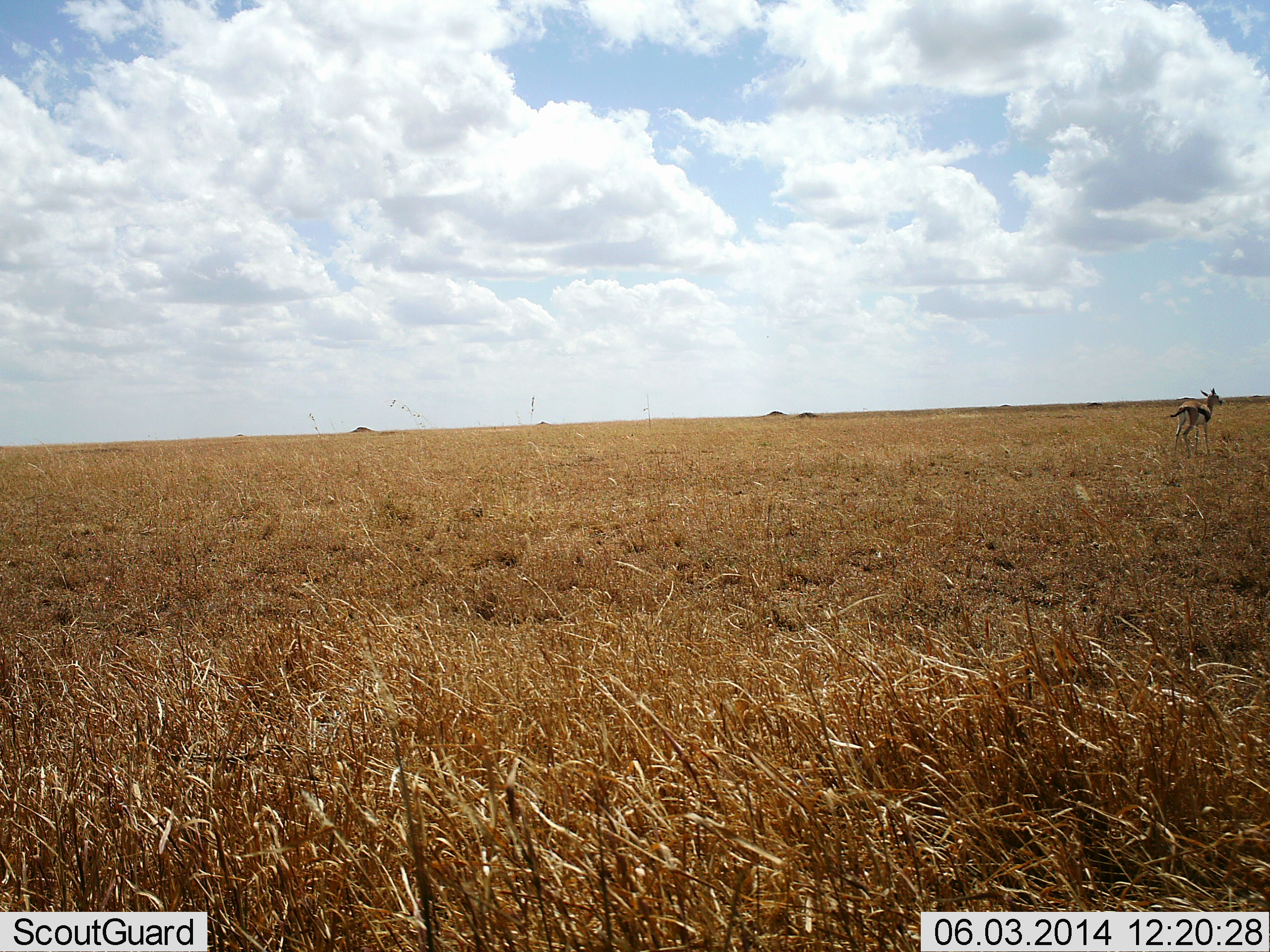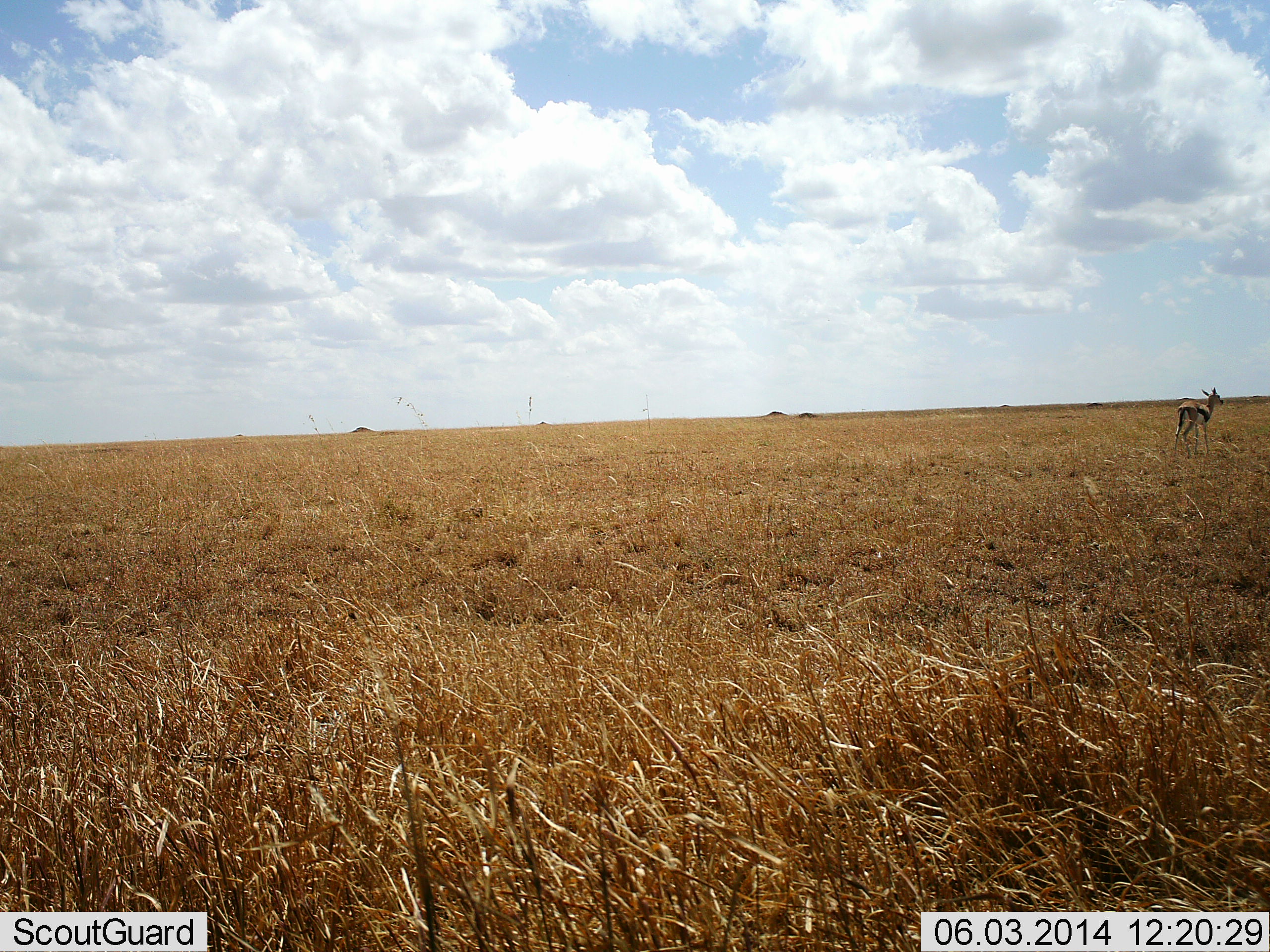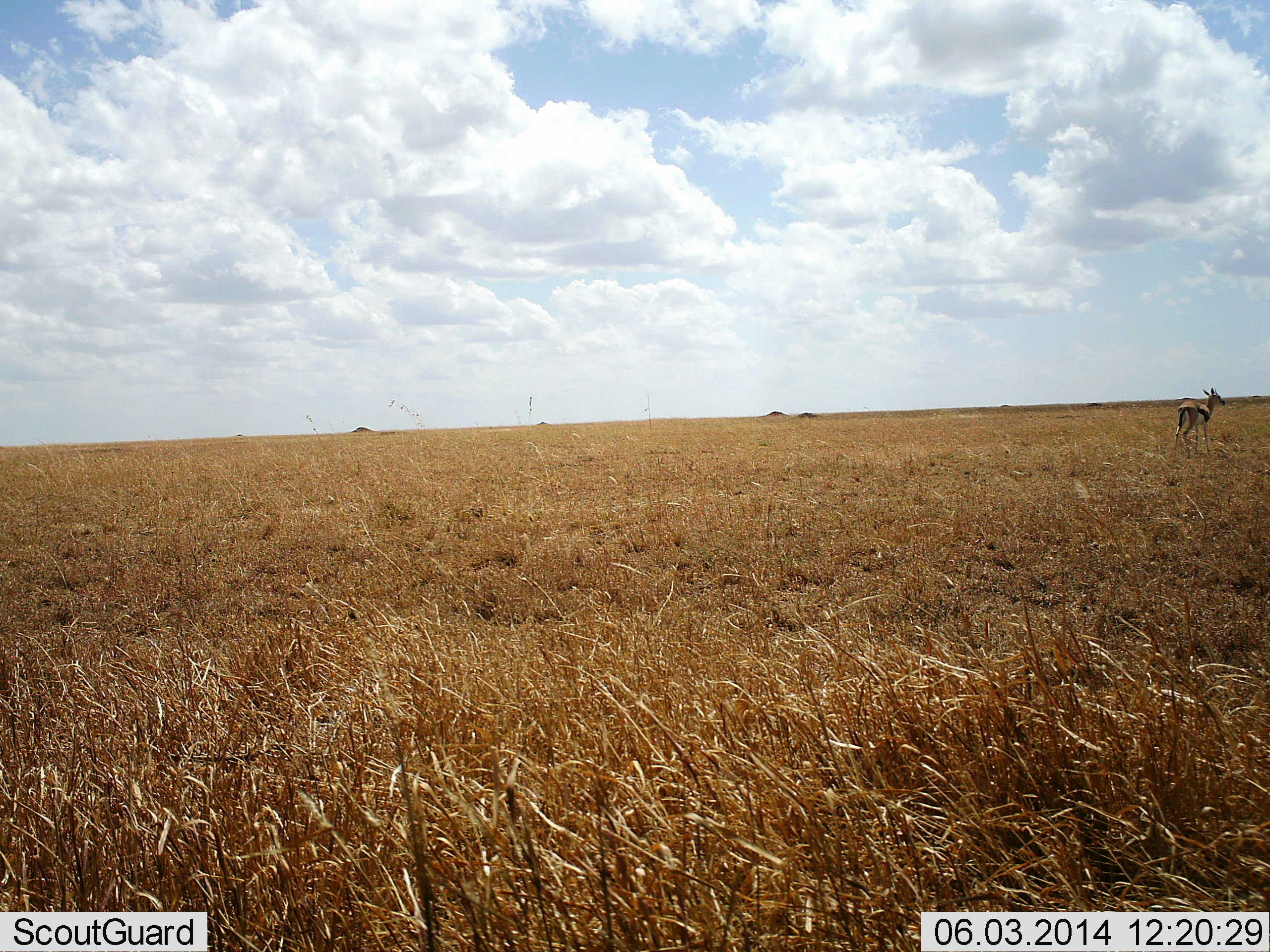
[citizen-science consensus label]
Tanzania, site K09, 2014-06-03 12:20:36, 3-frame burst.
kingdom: Animalia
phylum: Chordata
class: Mammalia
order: Artiodactyla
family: Bovidae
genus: Eudorcas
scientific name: Eudorcas thomsonii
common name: thomson's gazelle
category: gazellethomsons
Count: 1.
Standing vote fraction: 90%.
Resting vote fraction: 0%.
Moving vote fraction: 10%.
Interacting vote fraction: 0%.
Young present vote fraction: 0%.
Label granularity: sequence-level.